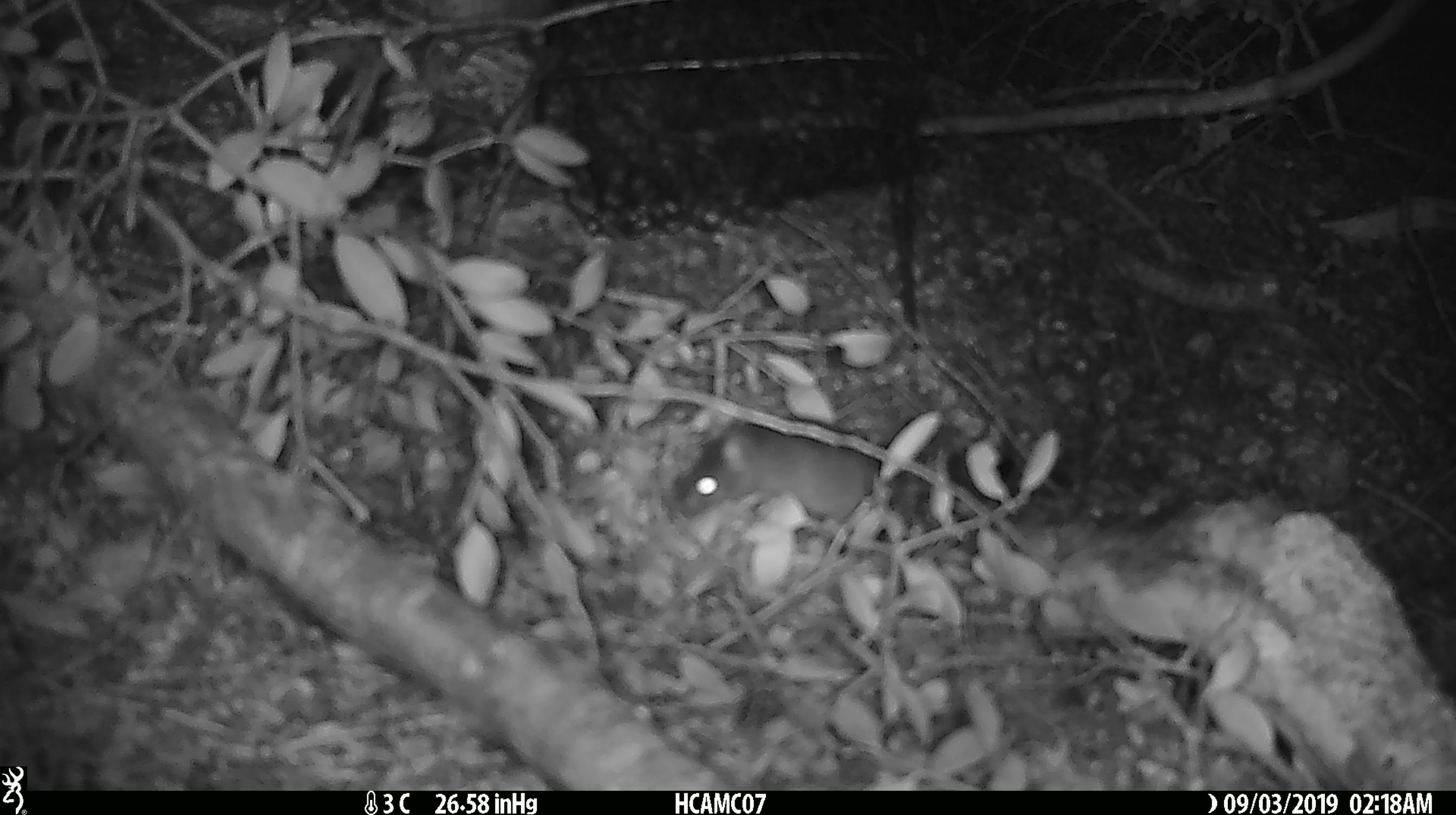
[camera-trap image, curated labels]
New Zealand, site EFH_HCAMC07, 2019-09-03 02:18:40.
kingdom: Animalia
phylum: Chordata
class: Mammalia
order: Rodentia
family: Muridae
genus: Mus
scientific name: Mus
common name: mouse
Mouse (Mus).